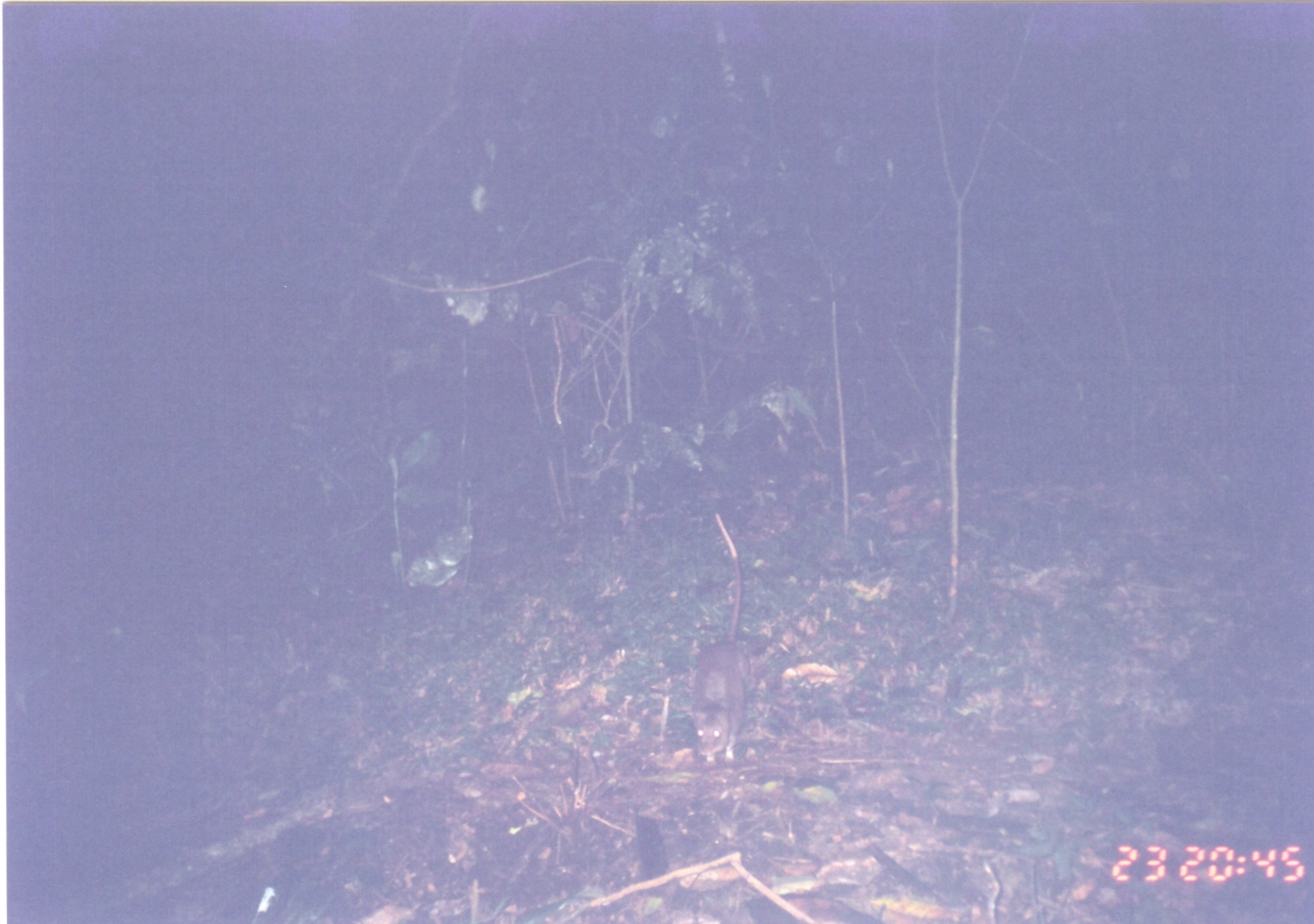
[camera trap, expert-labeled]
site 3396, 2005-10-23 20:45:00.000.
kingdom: Animalia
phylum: Chordata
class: Mammalia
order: Rodentia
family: Nesomyidae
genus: Cricetomys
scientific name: Cricetomys gambianus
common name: african giant pouched rat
Cricetomys gambianus (african giant pouched rat), count 1.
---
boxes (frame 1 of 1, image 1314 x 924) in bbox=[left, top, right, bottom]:
cricetomys gambianus: bbox=[686, 511, 751, 769]